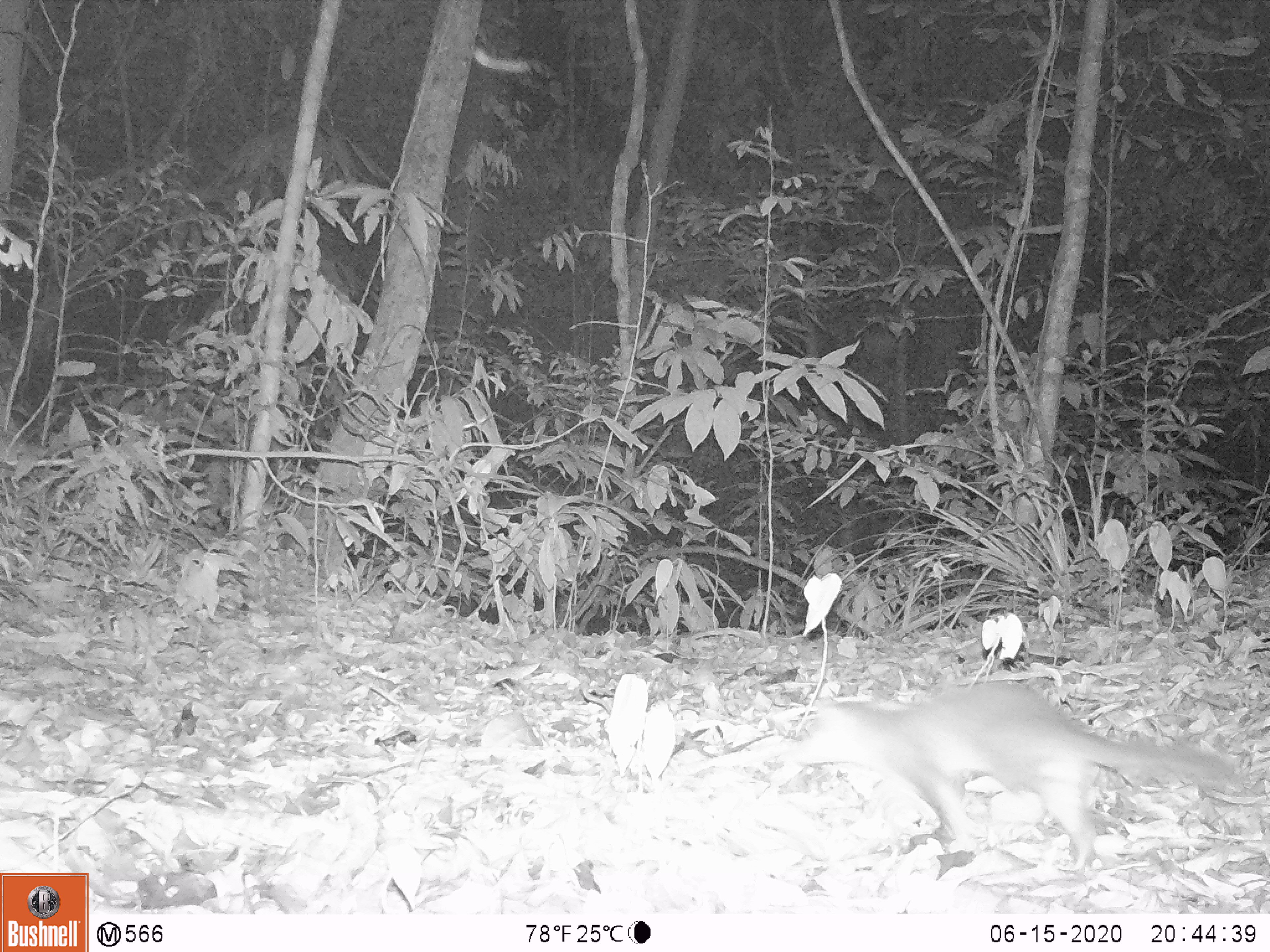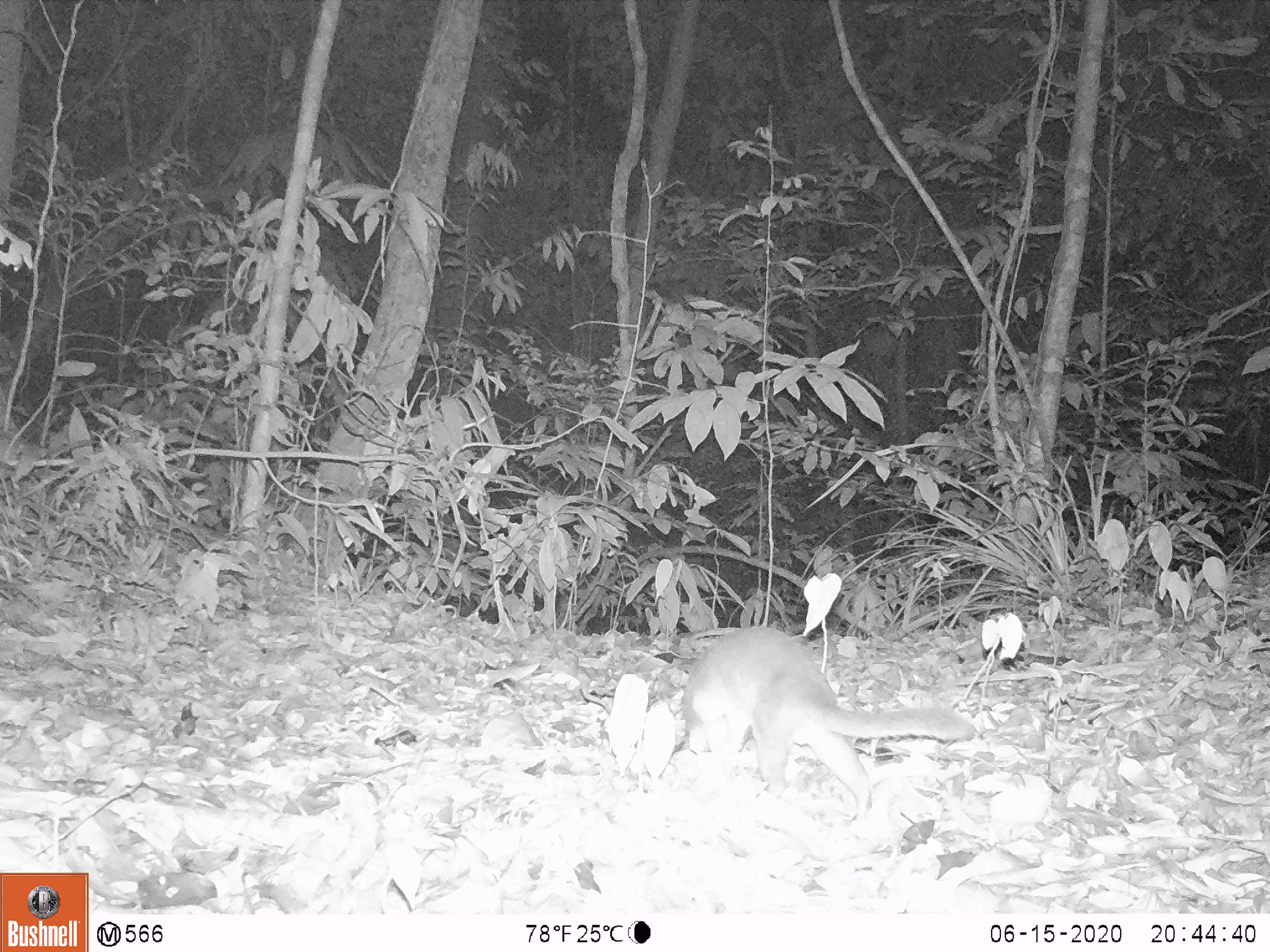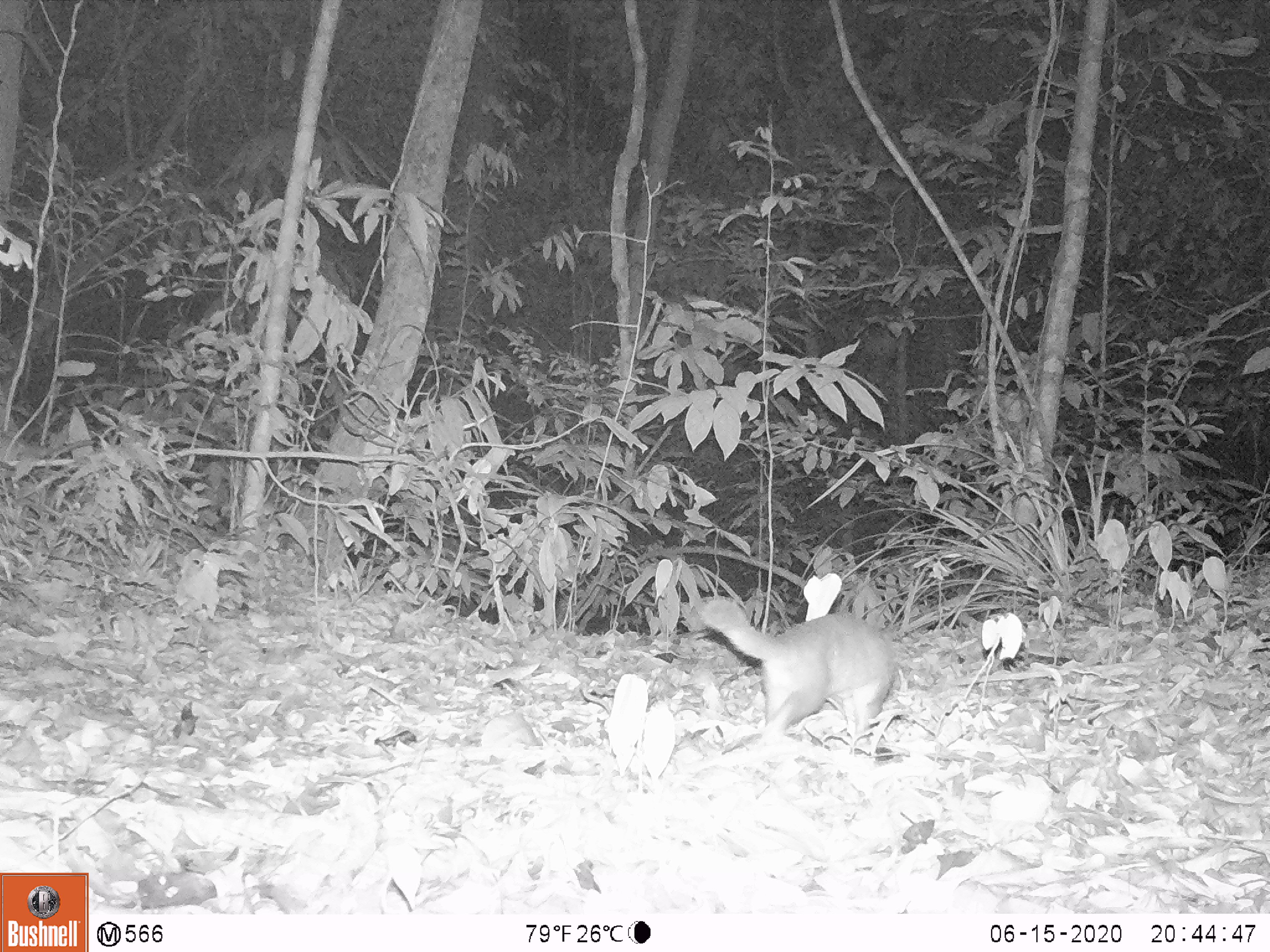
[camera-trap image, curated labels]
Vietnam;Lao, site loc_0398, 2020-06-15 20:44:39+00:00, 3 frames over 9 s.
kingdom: Animalia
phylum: Chordata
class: Mammalia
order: Carnivora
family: Mustelidae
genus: Melogale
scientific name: Melogale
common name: ferret badger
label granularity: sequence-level